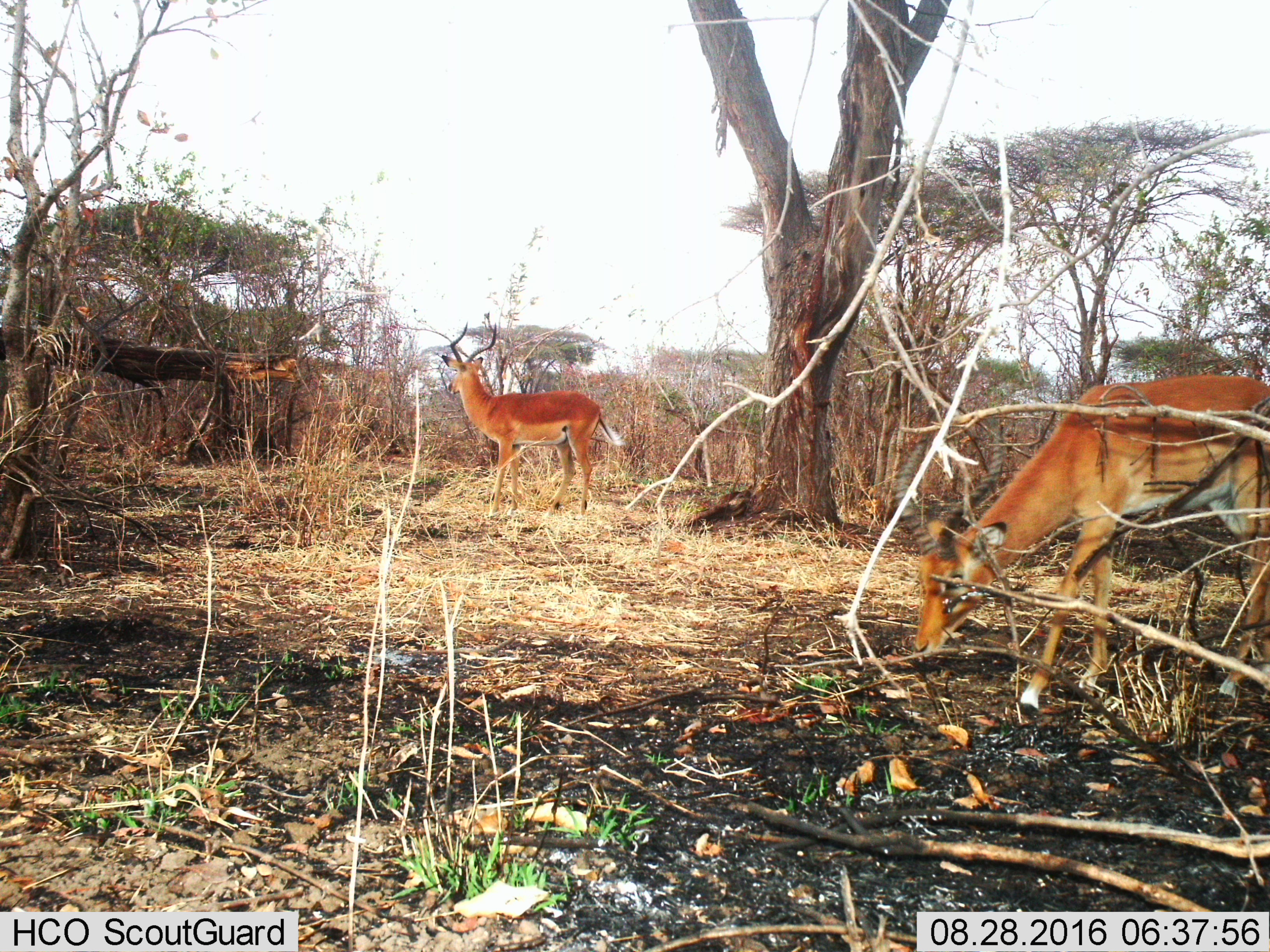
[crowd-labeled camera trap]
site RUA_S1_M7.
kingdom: Animalia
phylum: Chordata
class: Mammalia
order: Artiodactyla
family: Bovidae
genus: Aepyceros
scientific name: Aepyceros melampus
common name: impala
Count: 2.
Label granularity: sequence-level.